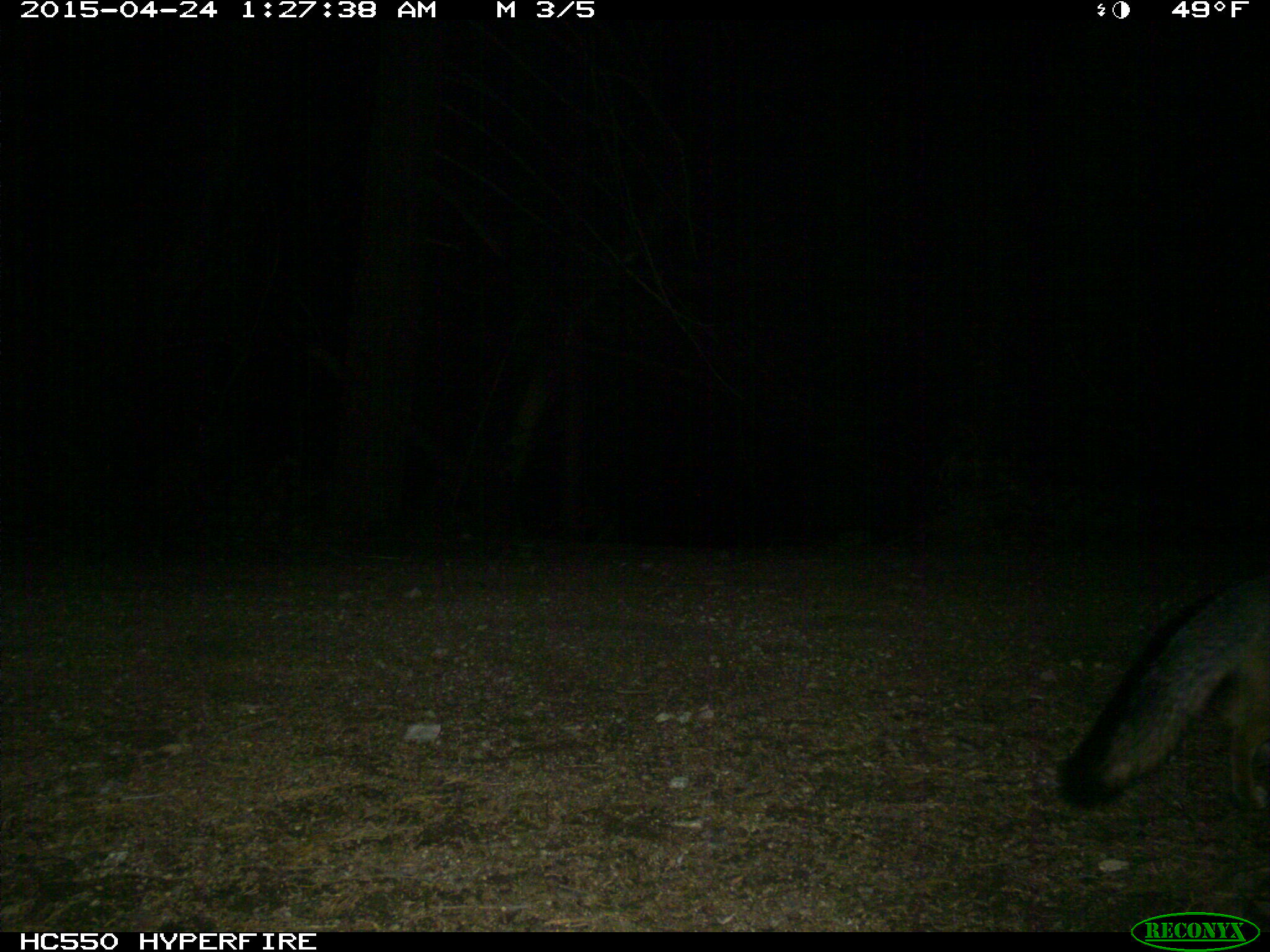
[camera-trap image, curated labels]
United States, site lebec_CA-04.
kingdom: Animalia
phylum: Chordata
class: Mammalia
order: Carnivora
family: Canidae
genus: Urocyon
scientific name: Urocyon cinereoargenteus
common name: gray fox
Urocyon cinereoargenteus (gray fox).